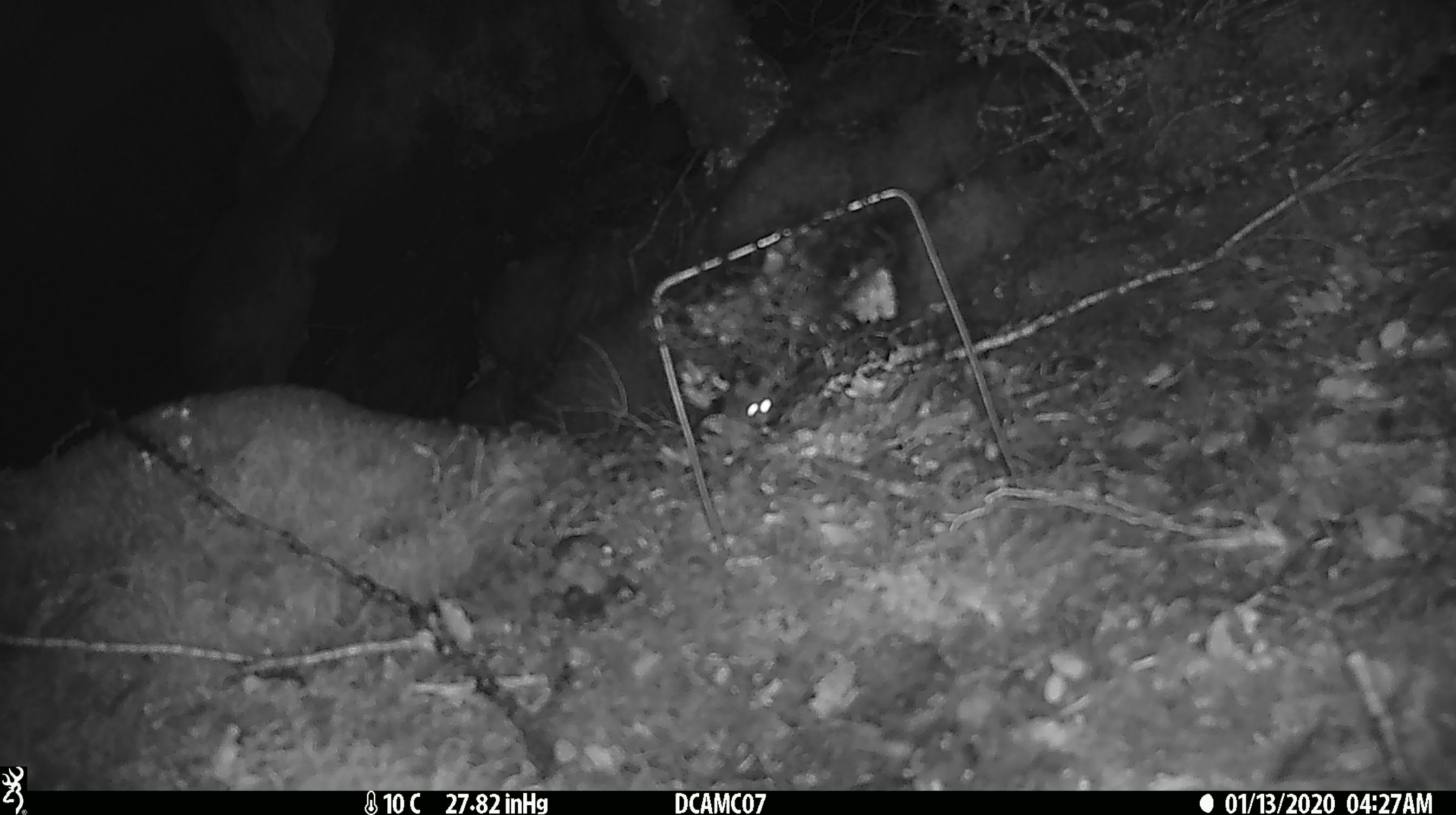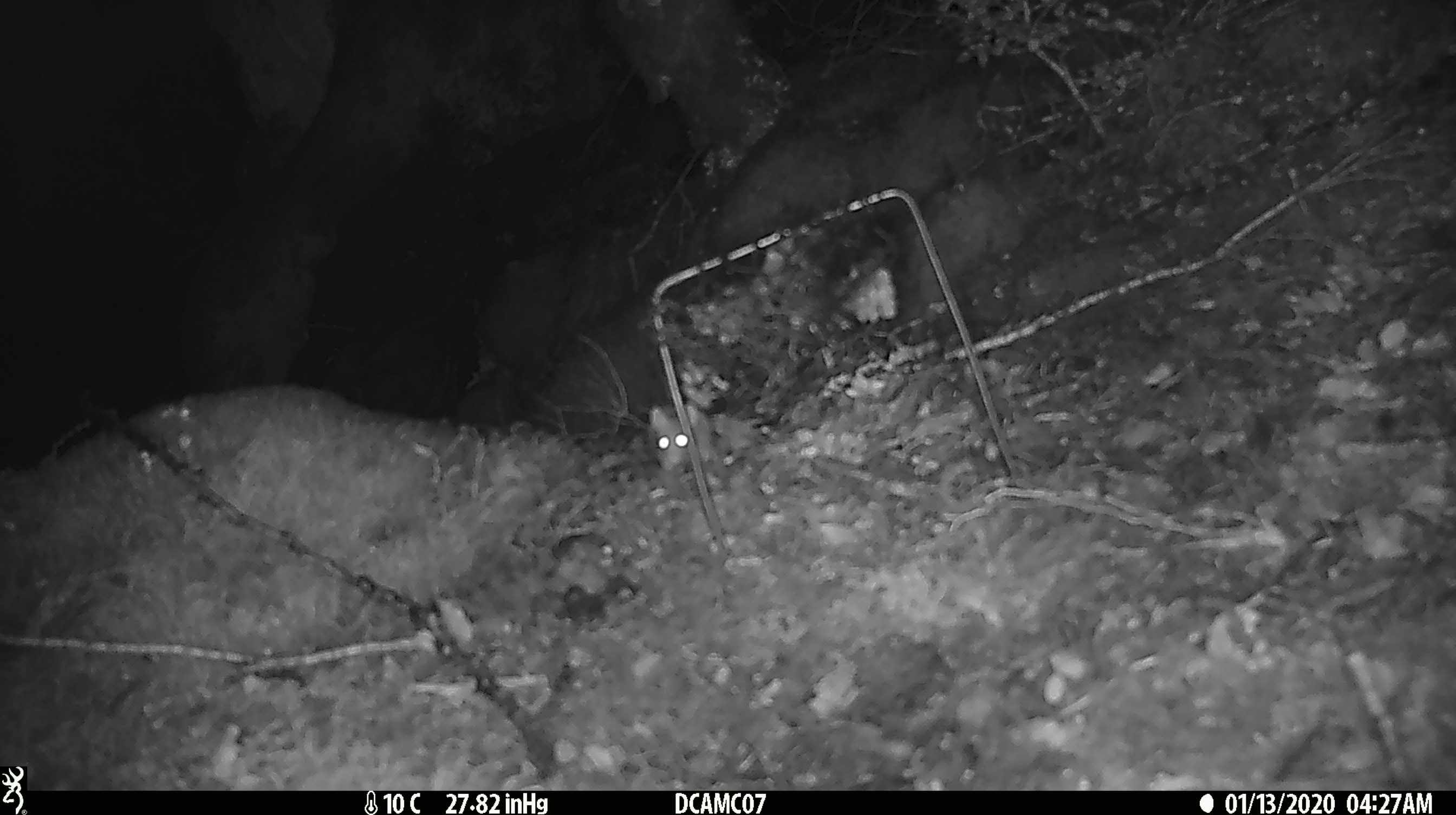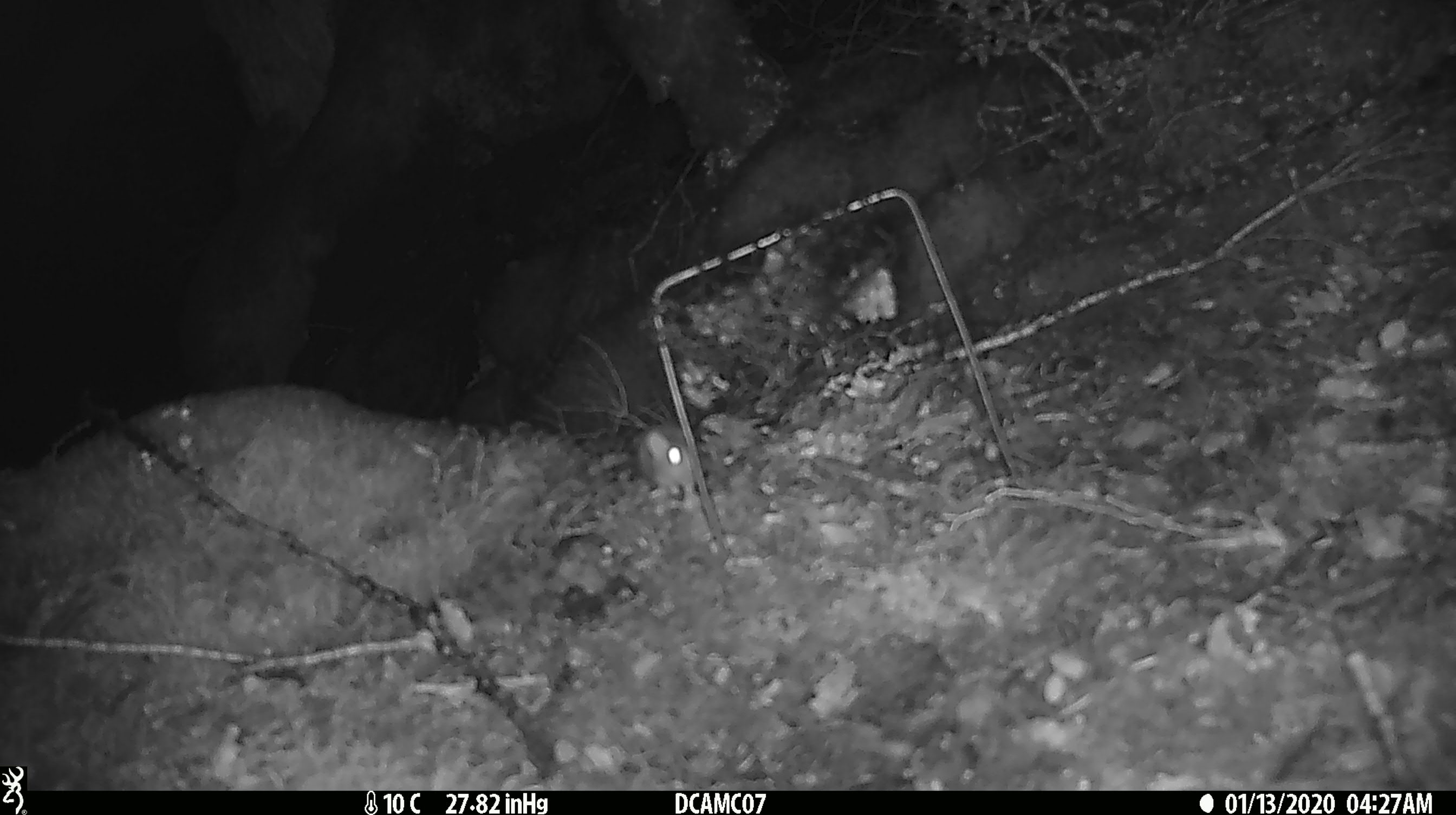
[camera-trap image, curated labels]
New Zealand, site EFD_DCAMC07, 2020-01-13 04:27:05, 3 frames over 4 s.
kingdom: Animalia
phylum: Chordata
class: Mammalia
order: Rodentia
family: Muridae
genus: Mus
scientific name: Mus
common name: mouse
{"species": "mouse (Mus)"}